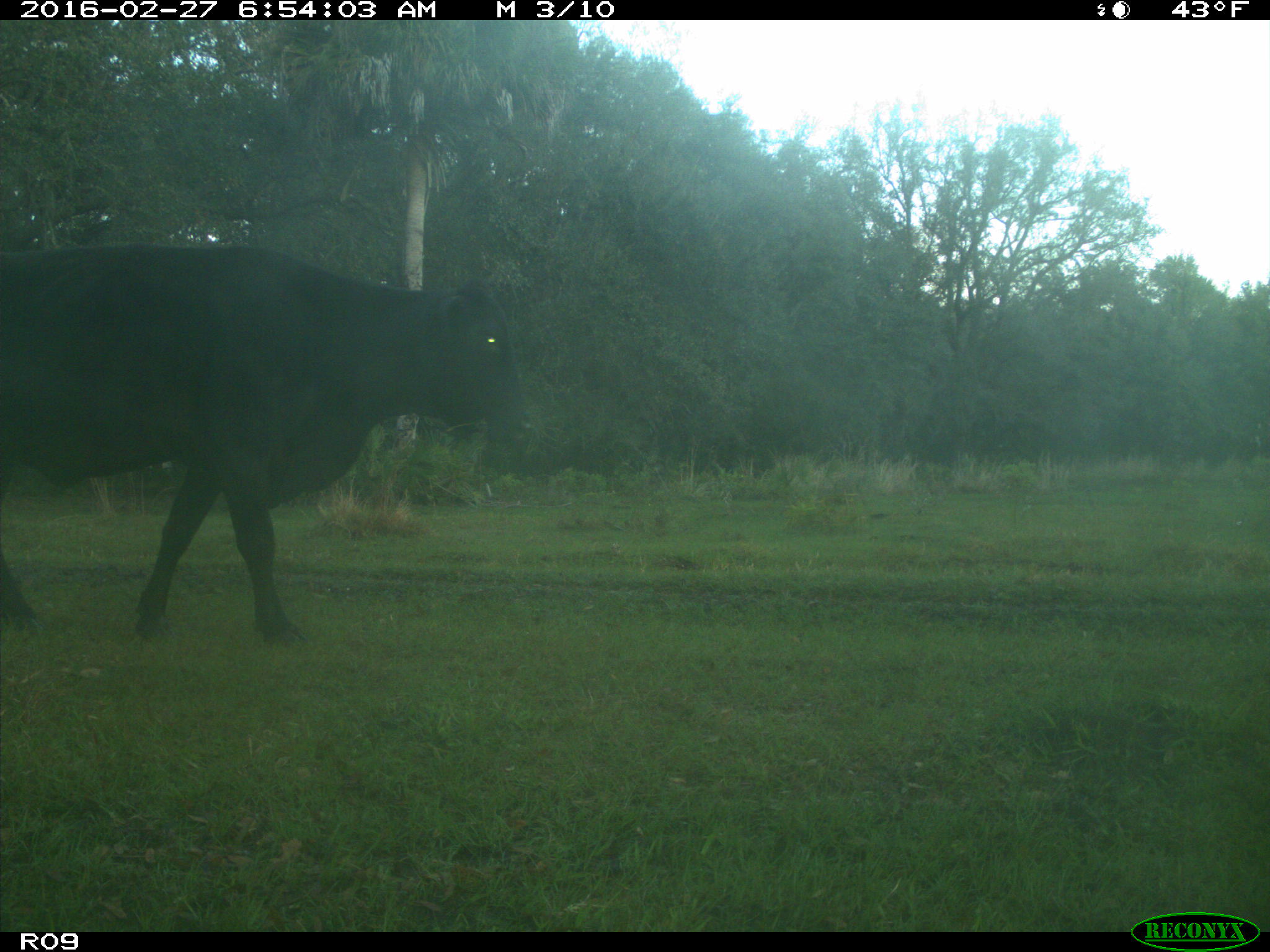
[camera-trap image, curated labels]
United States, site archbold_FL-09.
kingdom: Animalia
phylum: Chordata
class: Mammalia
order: Artiodactyla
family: Bovidae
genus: Bos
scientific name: Bos taurus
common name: domestic cow